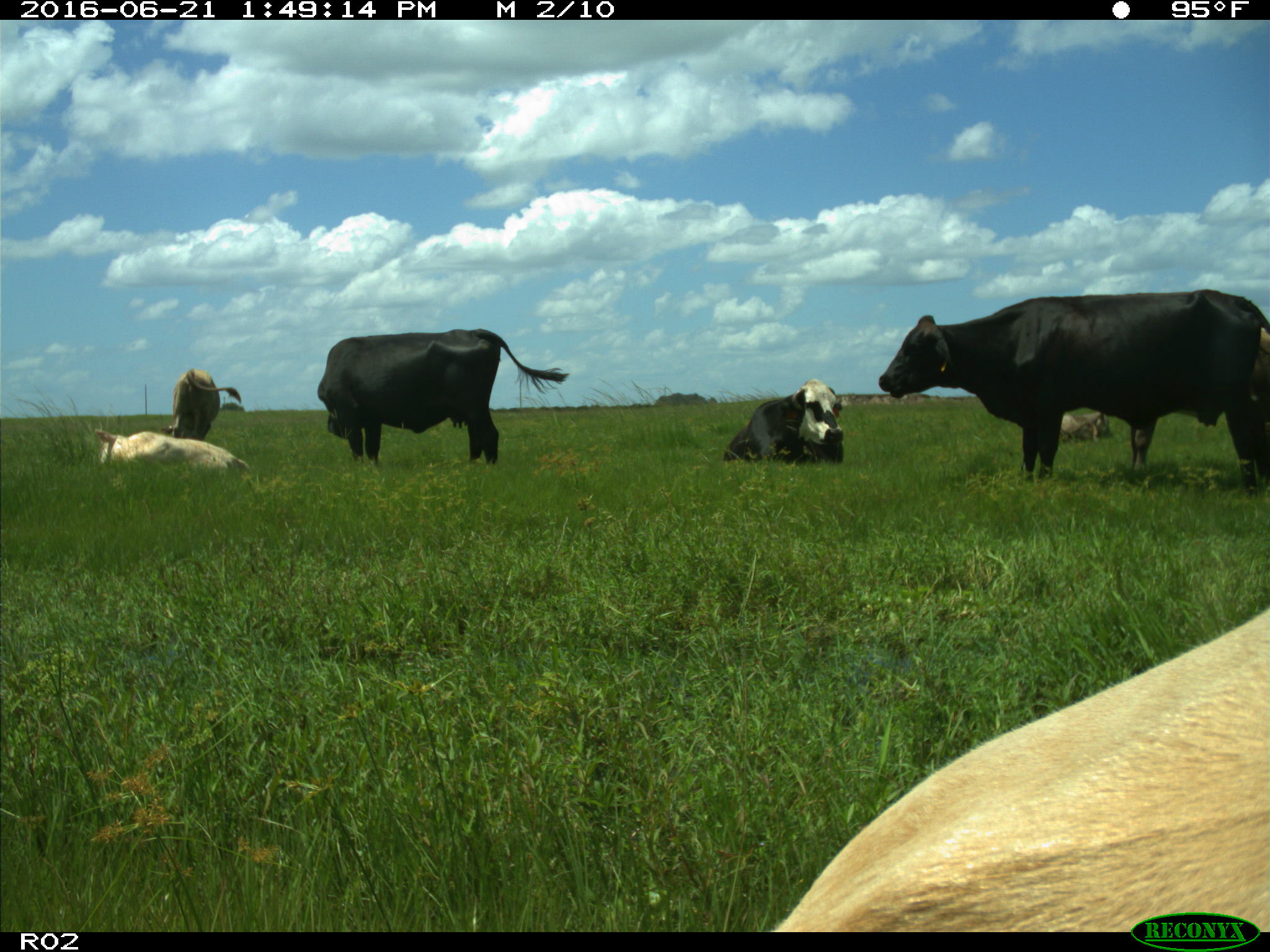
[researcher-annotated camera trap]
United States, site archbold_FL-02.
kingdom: Animalia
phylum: Chordata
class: Mammalia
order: Artiodactyla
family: Bovidae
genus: Bos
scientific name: Bos taurus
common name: domestic cow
Bos taurus (domestic cow).